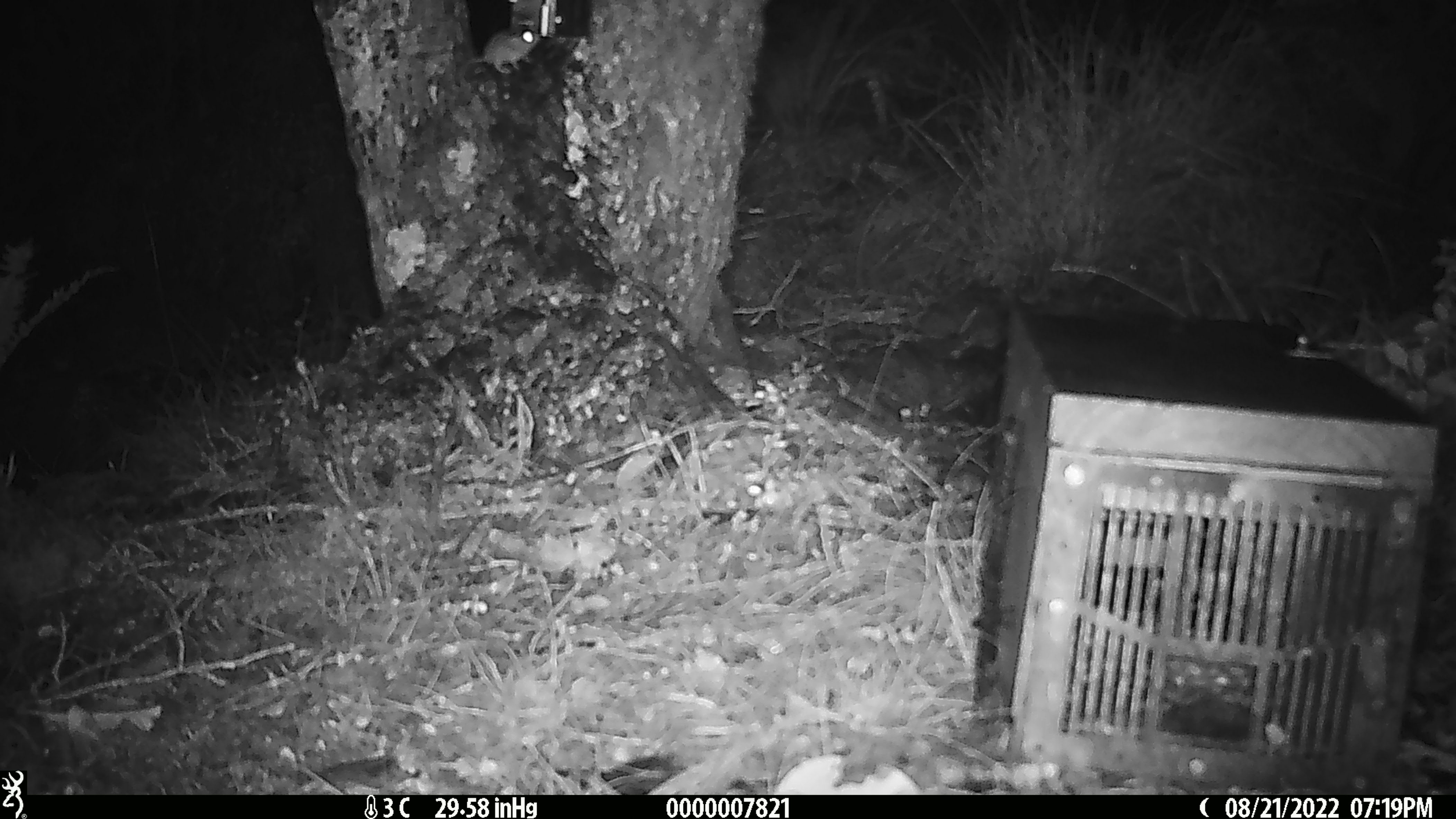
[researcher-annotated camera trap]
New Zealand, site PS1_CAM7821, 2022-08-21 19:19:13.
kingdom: Animalia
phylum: Chordata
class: Mammalia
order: Rodentia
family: Muridae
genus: Mus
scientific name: Mus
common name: mouse